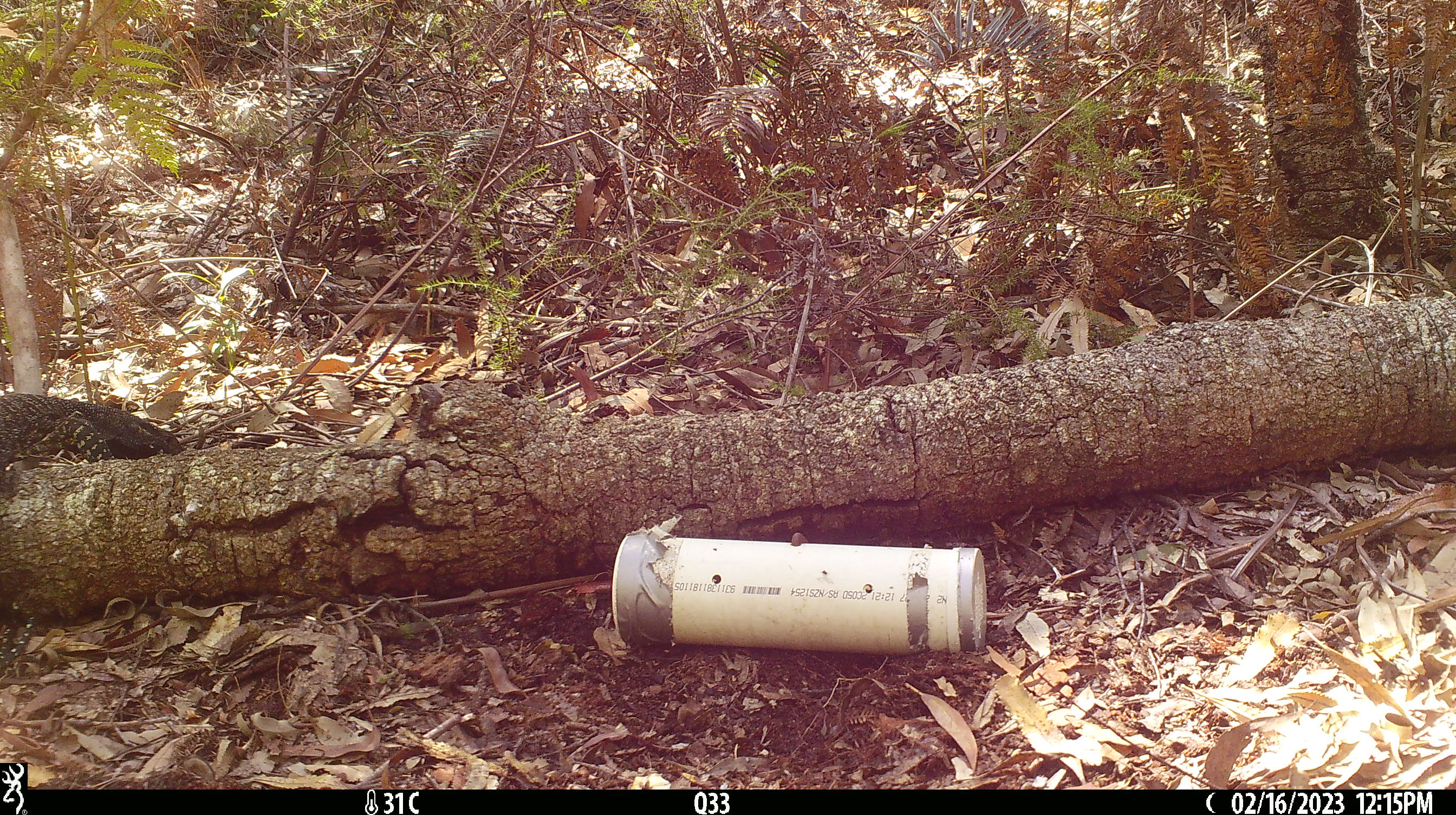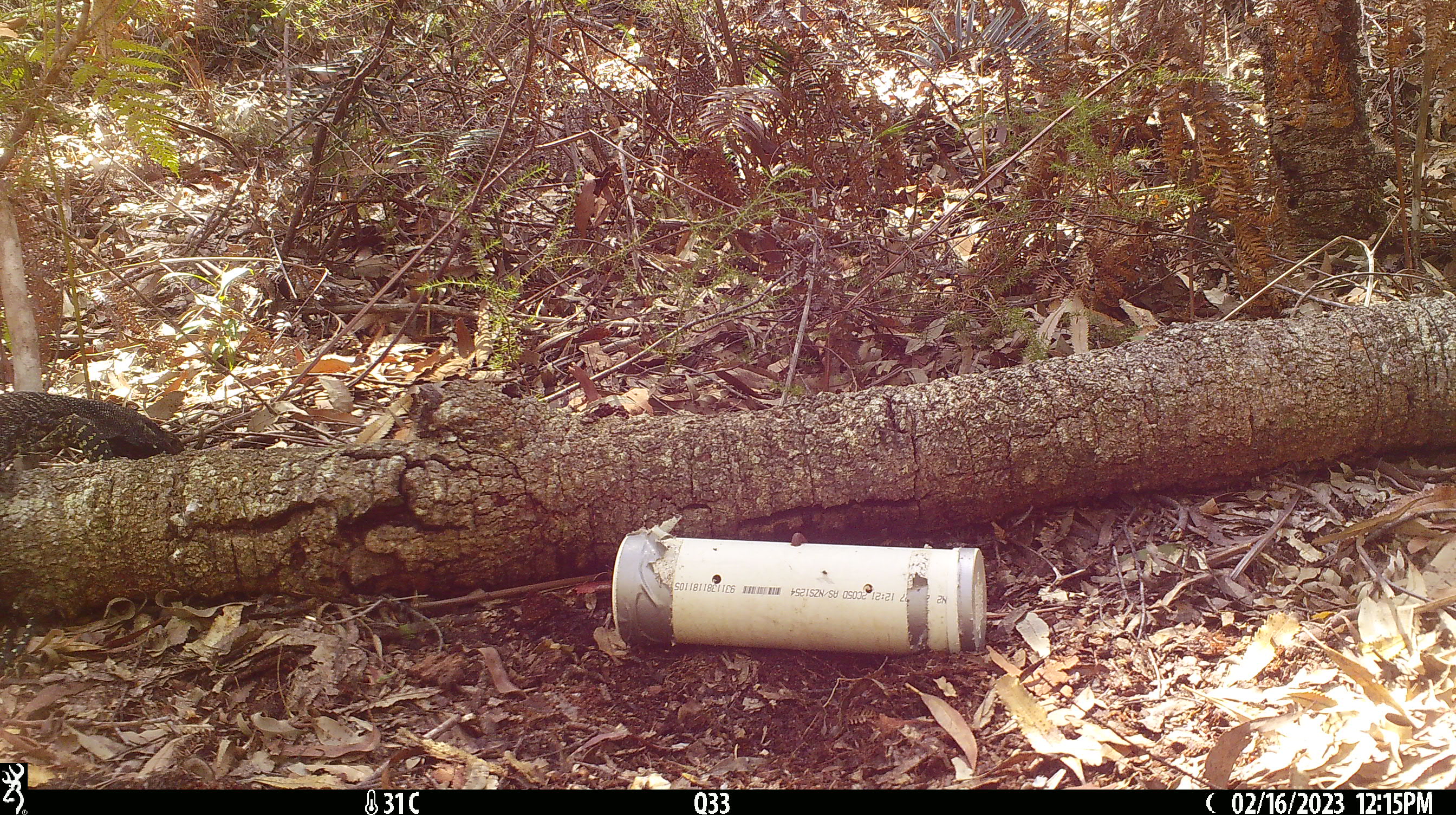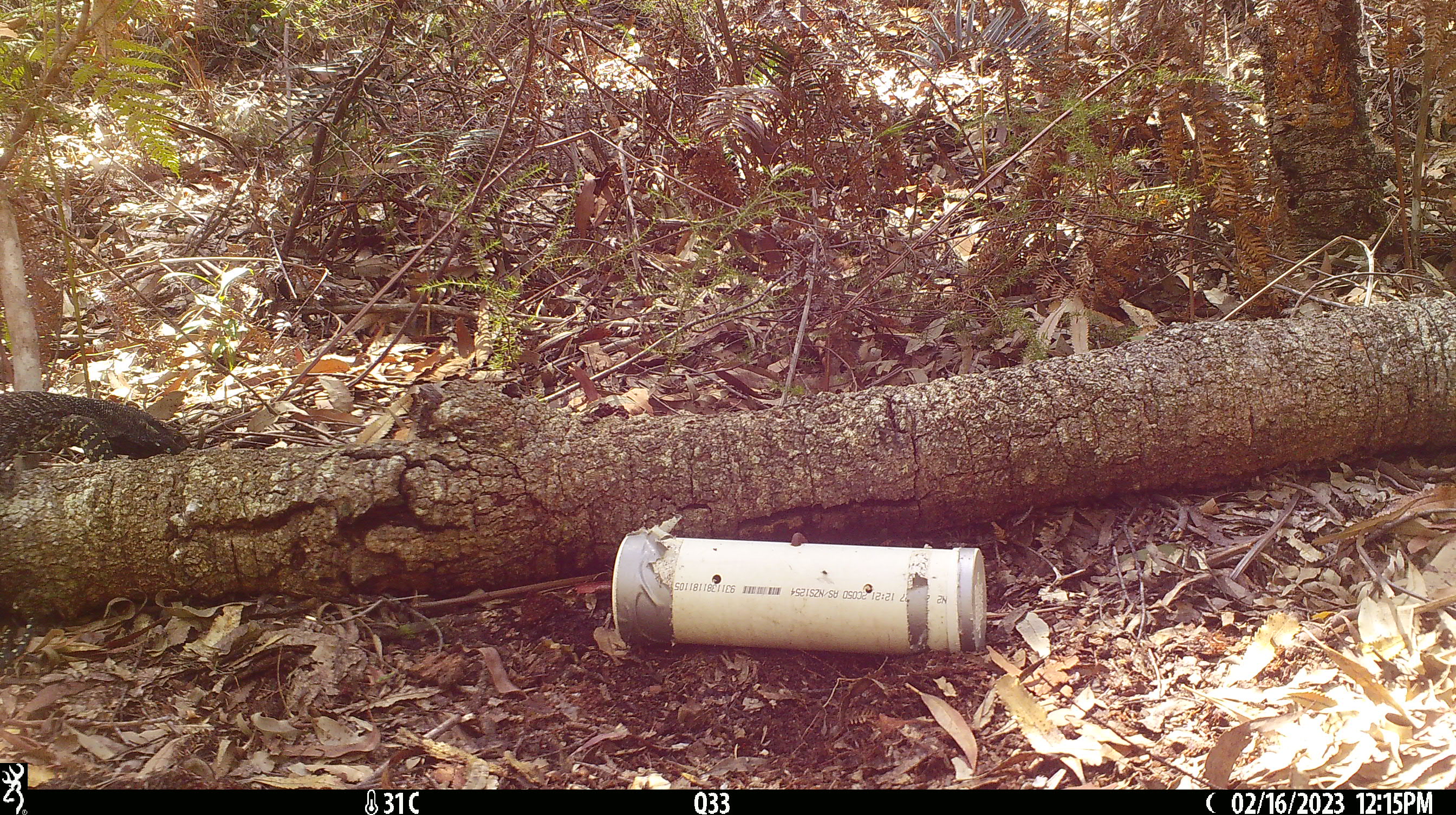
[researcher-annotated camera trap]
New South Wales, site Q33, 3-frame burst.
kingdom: Animalia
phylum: Chordata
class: Reptilia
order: Squamata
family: Varanidae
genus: Varanus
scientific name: Varanus varius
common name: lace monitor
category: goanna